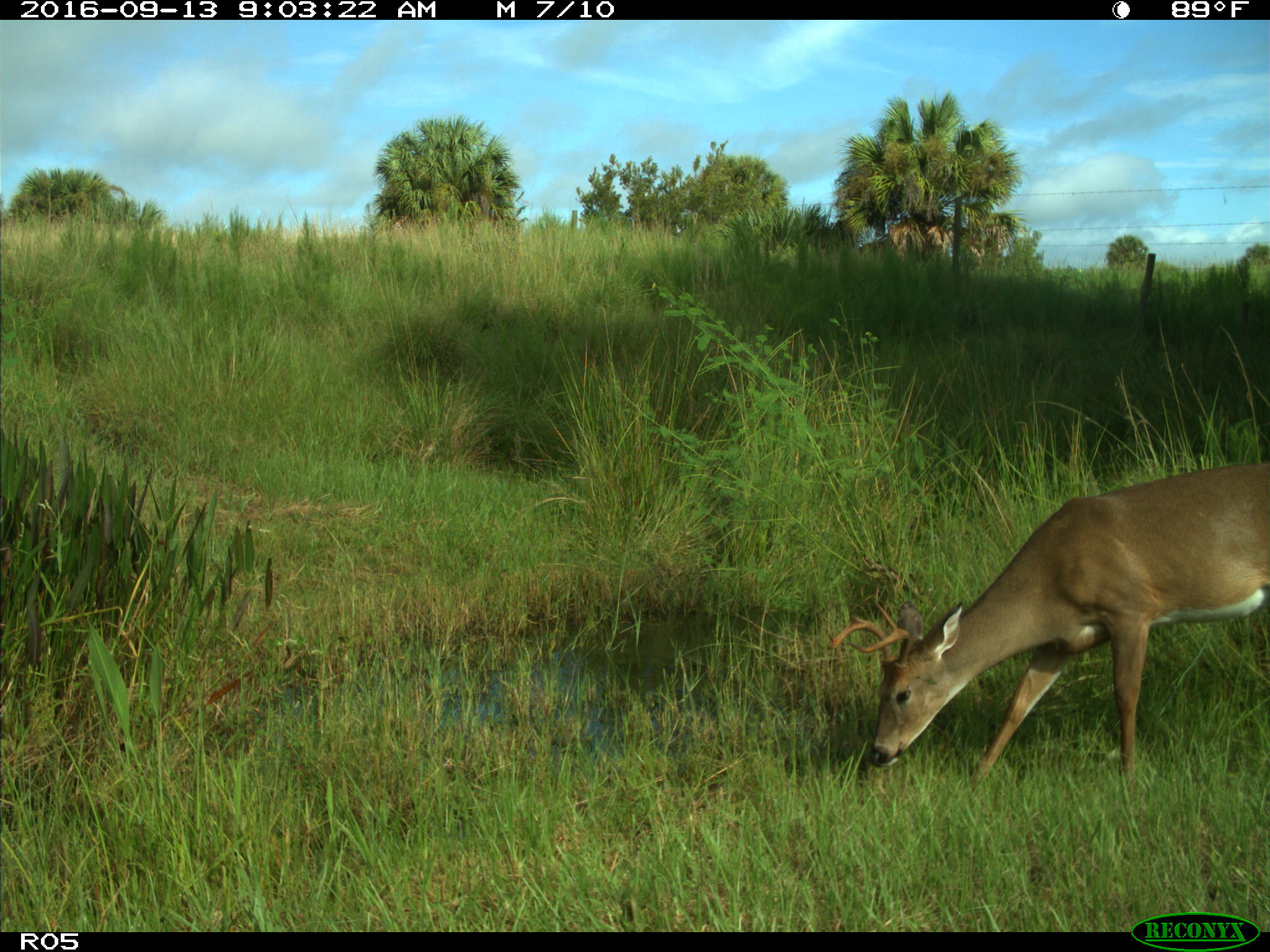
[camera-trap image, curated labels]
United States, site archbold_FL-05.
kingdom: Animalia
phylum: Chordata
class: Mammalia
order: Artiodactyla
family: Cervidae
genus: Odocoileus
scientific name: Odocoileus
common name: deer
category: unidentified deer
Unidentified deer (deer) (Odocoileus).